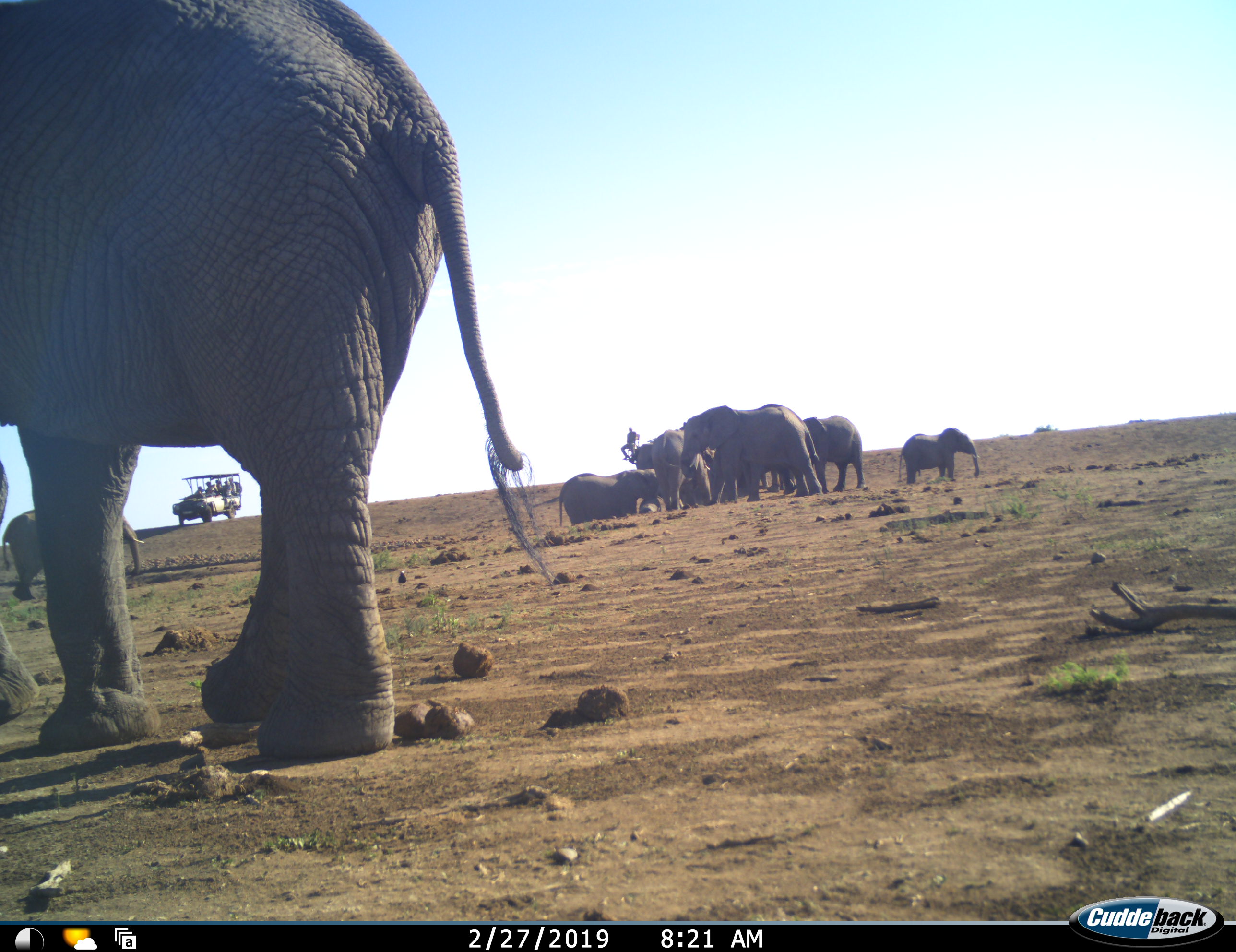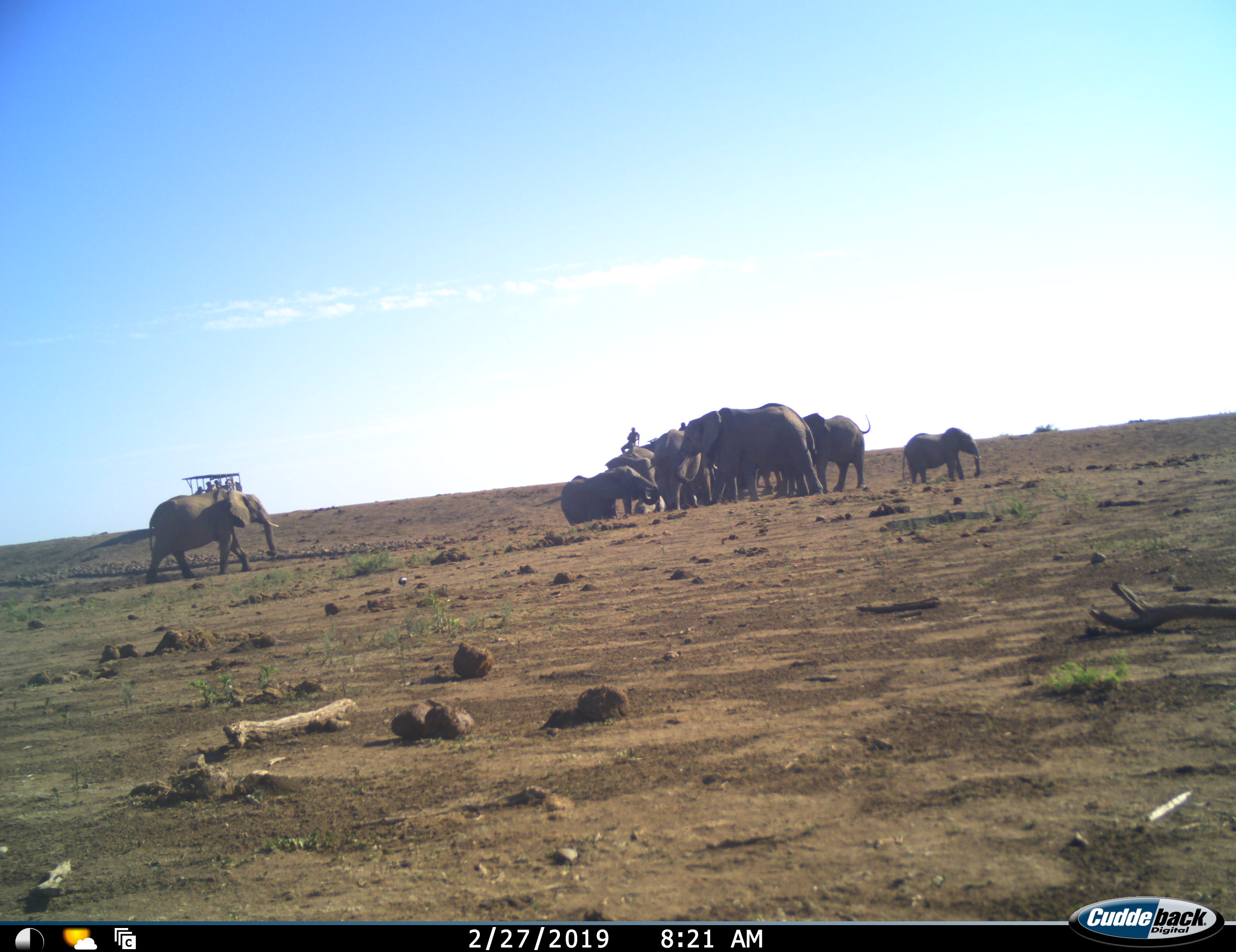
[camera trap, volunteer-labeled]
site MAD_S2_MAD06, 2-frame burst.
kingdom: Animalia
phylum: Chordata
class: Mammalia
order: Proboscidea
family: Elephantidae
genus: Loxodonta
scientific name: Loxodonta africana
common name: african bush elephant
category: elephant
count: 11-50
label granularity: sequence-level